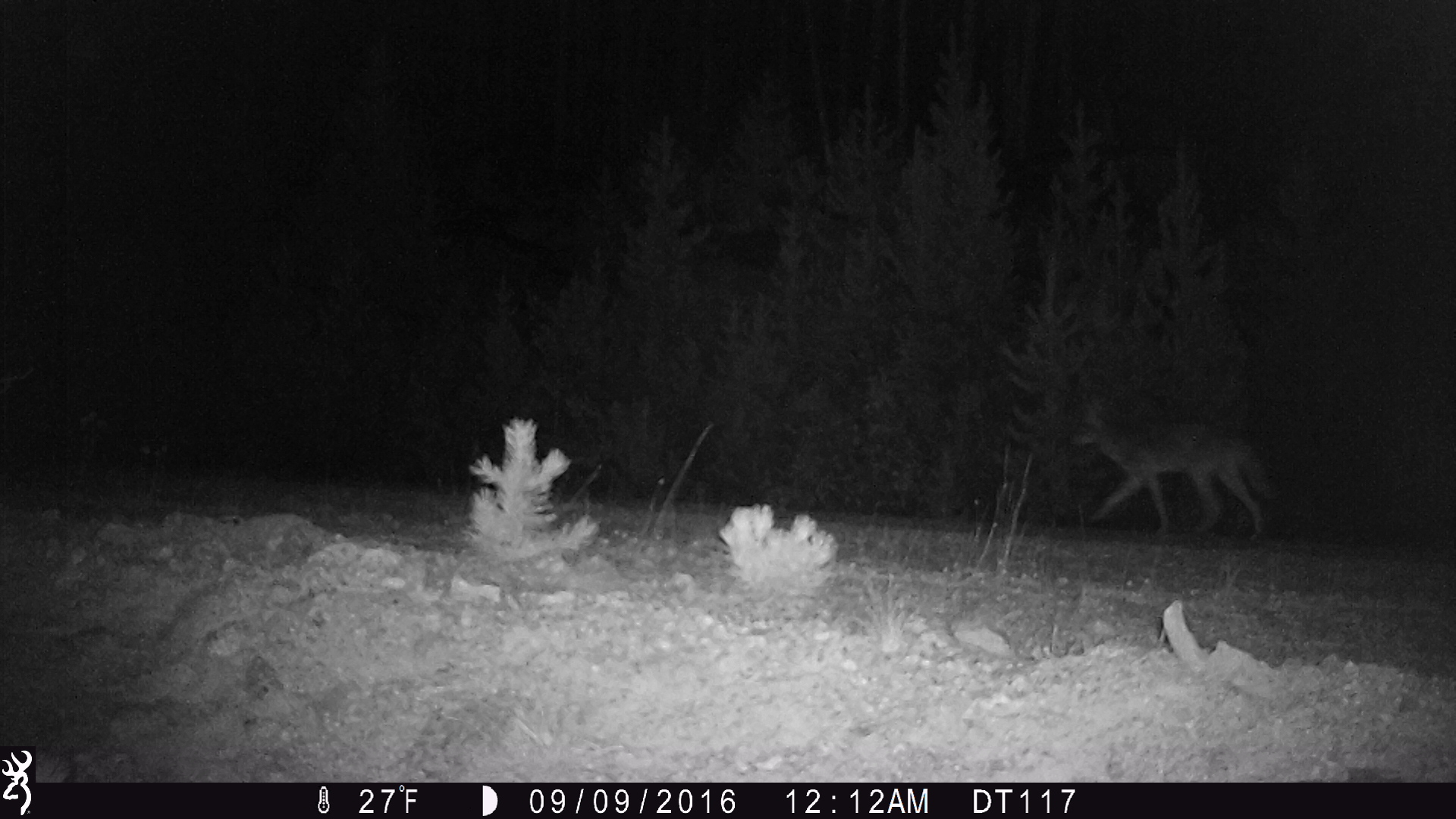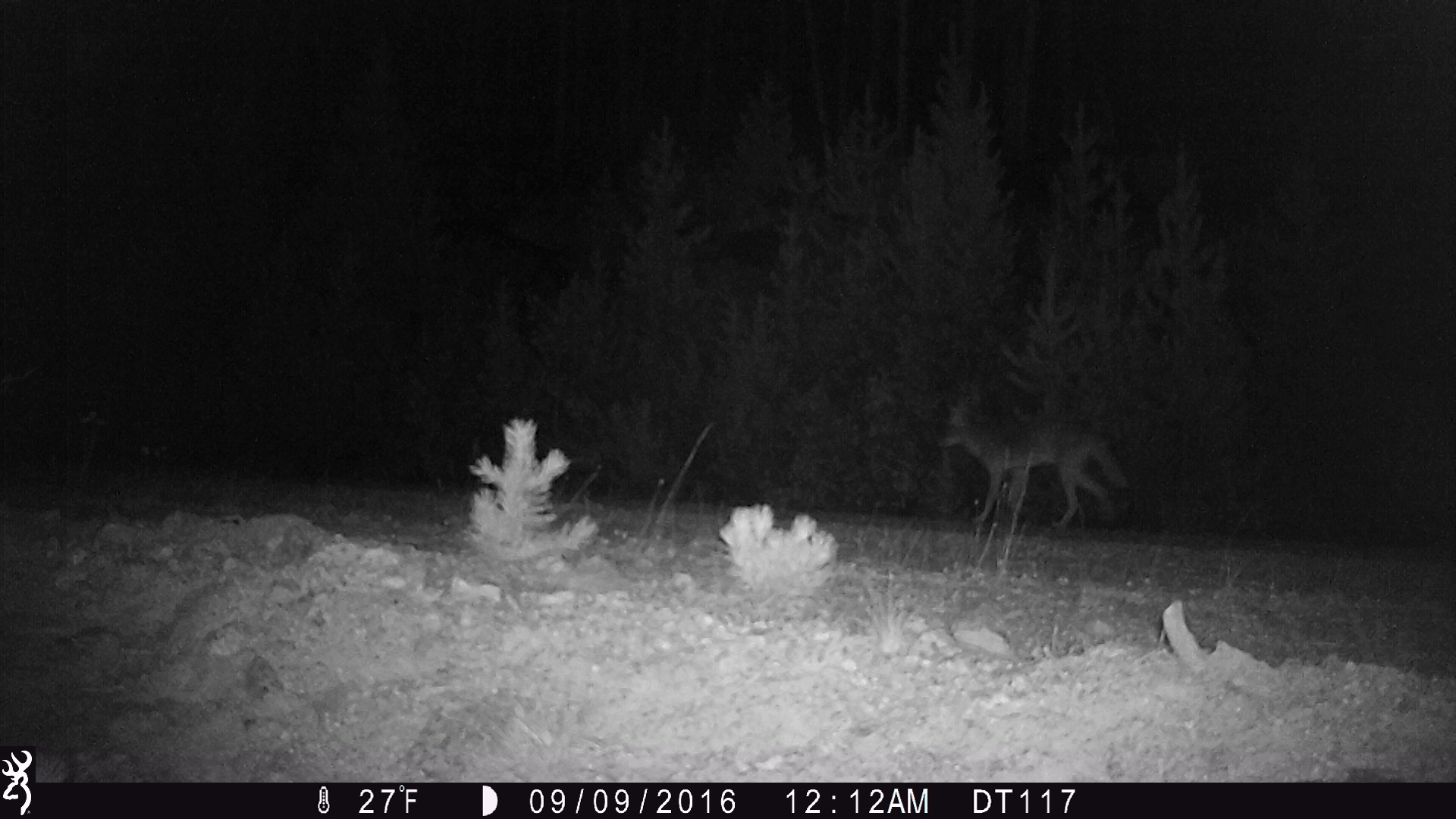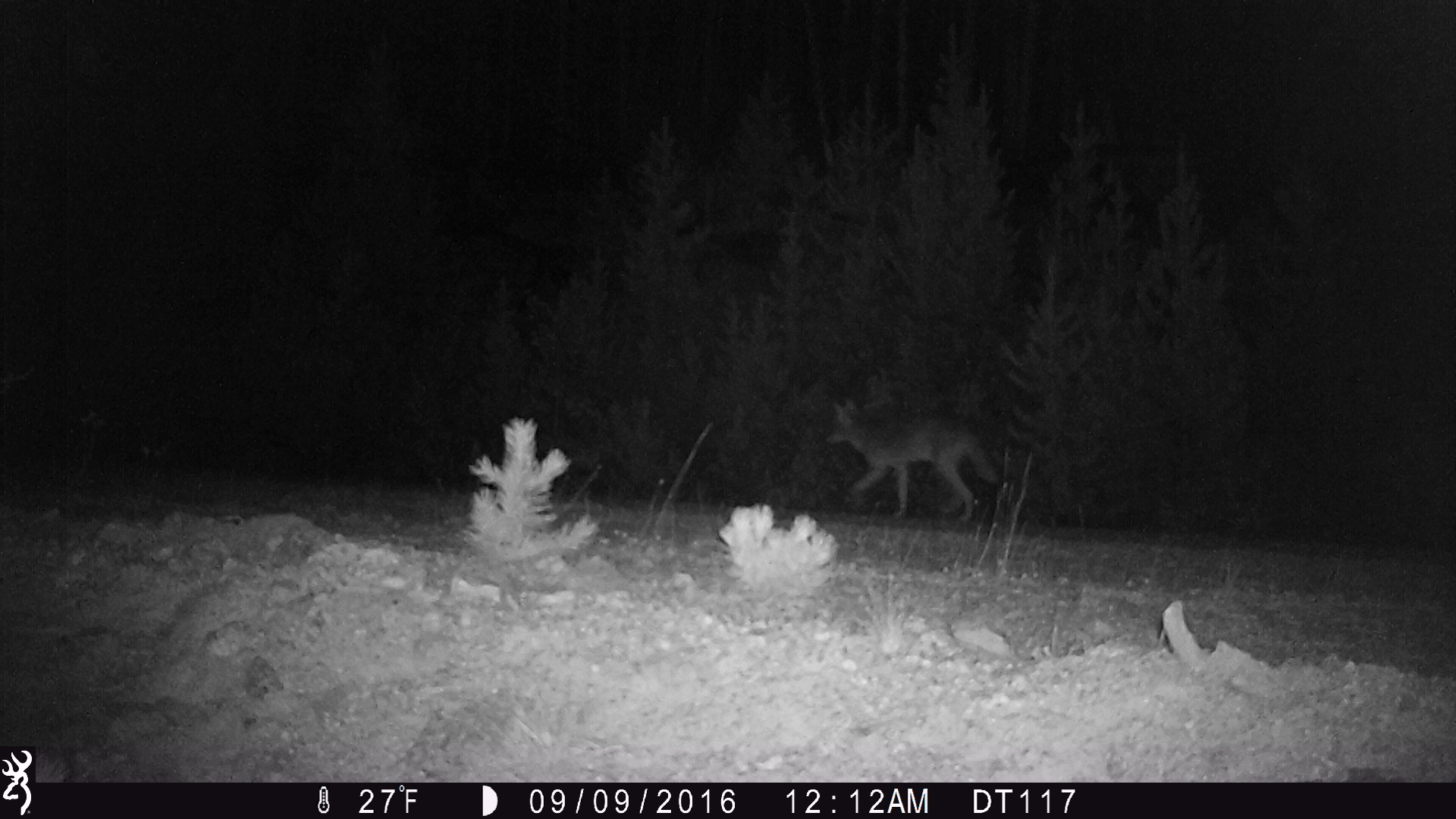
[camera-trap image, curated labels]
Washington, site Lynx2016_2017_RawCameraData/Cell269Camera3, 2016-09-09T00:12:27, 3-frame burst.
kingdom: Animalia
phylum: Chordata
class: Mammalia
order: Carnivora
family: Canidae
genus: Canis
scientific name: Canis latrans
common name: coyote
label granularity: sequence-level